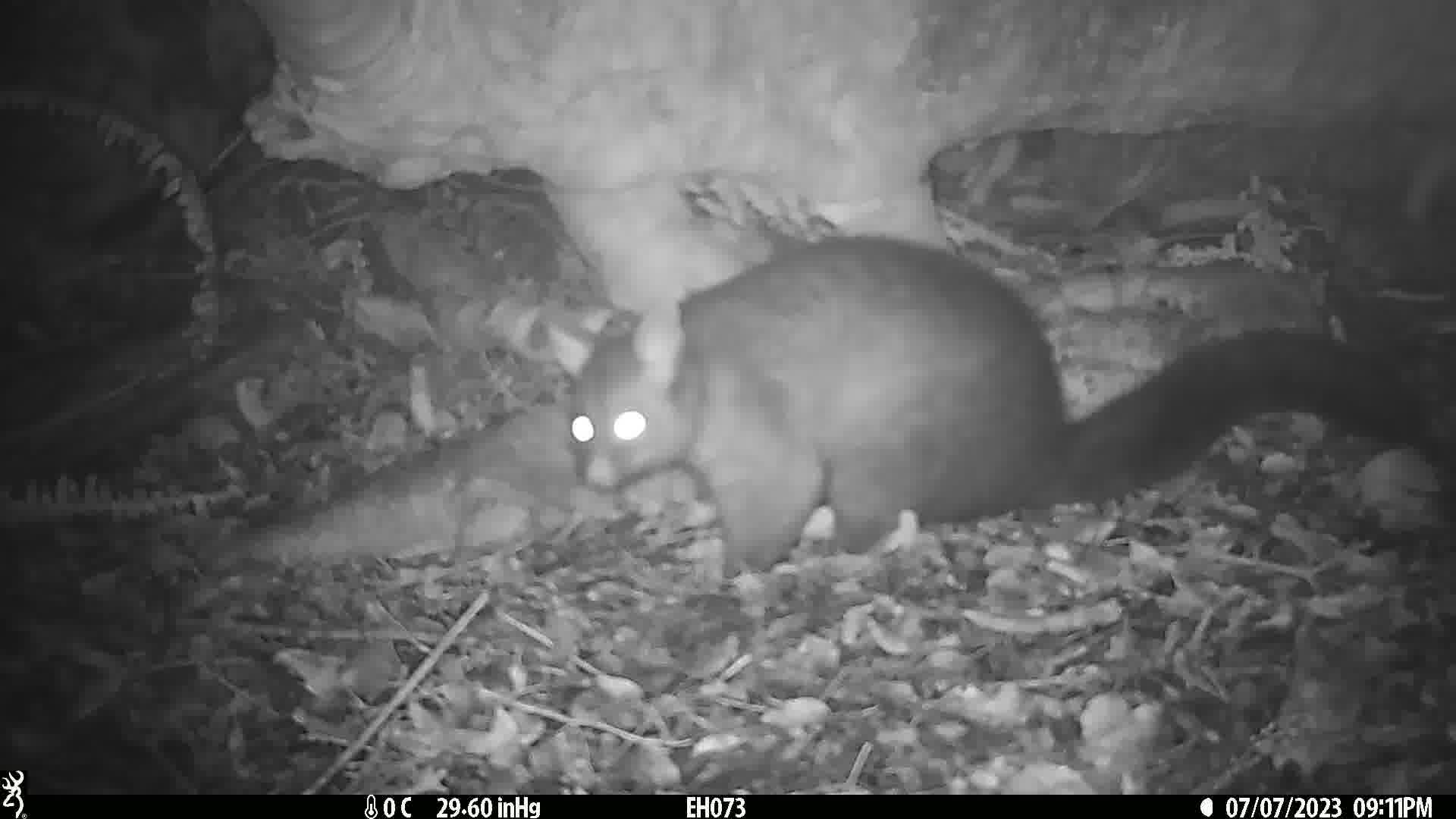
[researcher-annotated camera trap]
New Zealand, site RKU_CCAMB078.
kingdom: Animalia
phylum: Chordata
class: Mammalia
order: Diprotodontia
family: Phalangeridae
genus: Trichosurus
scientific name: Trichosurus vulpecula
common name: common brushtail possum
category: possum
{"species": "possum (common brushtail possum) (Trichosurus vulpecula)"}